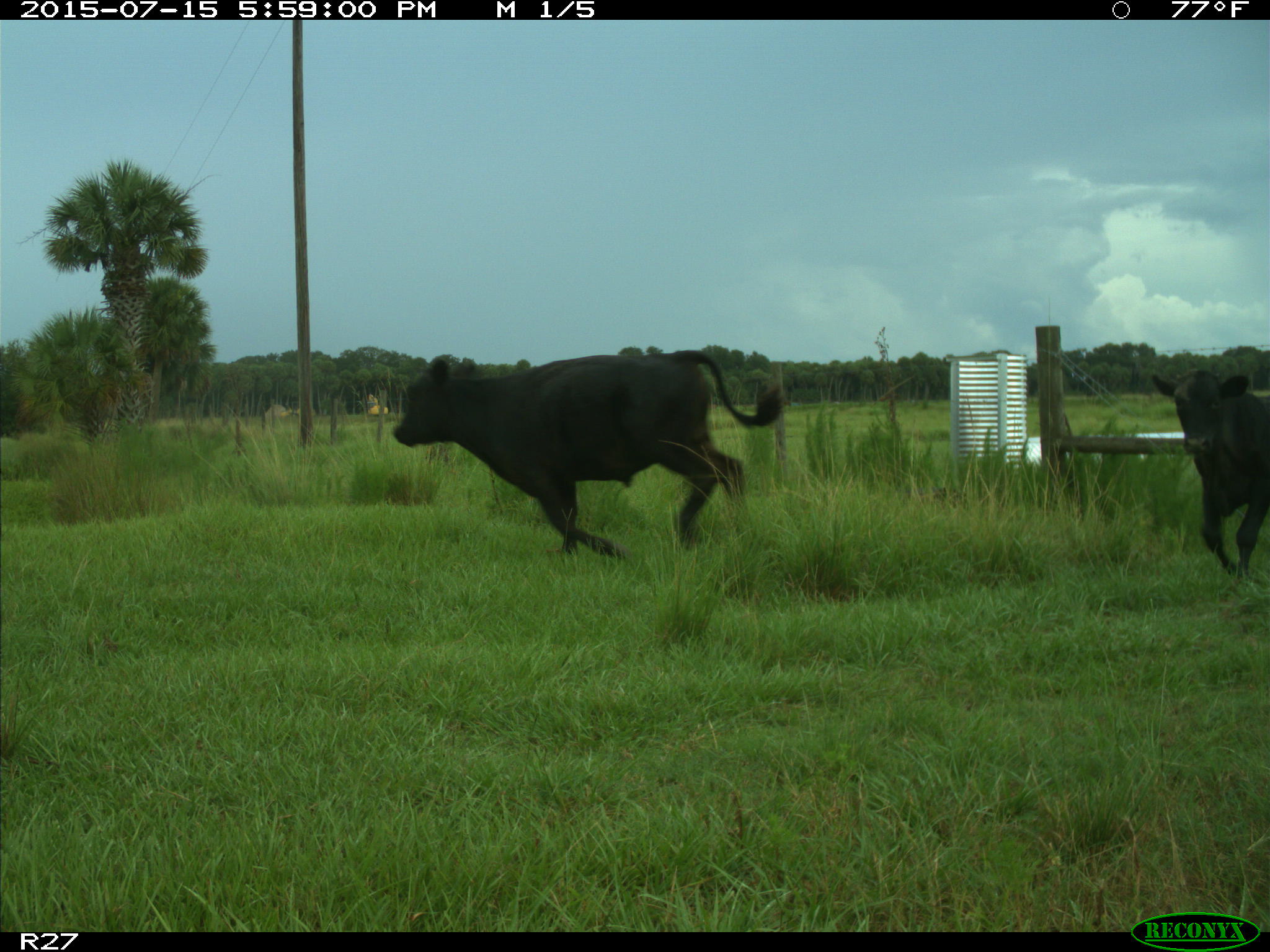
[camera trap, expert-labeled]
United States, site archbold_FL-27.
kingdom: Animalia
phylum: Chordata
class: Mammalia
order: Artiodactyla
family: Bovidae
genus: Bos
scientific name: Bos taurus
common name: domestic cow